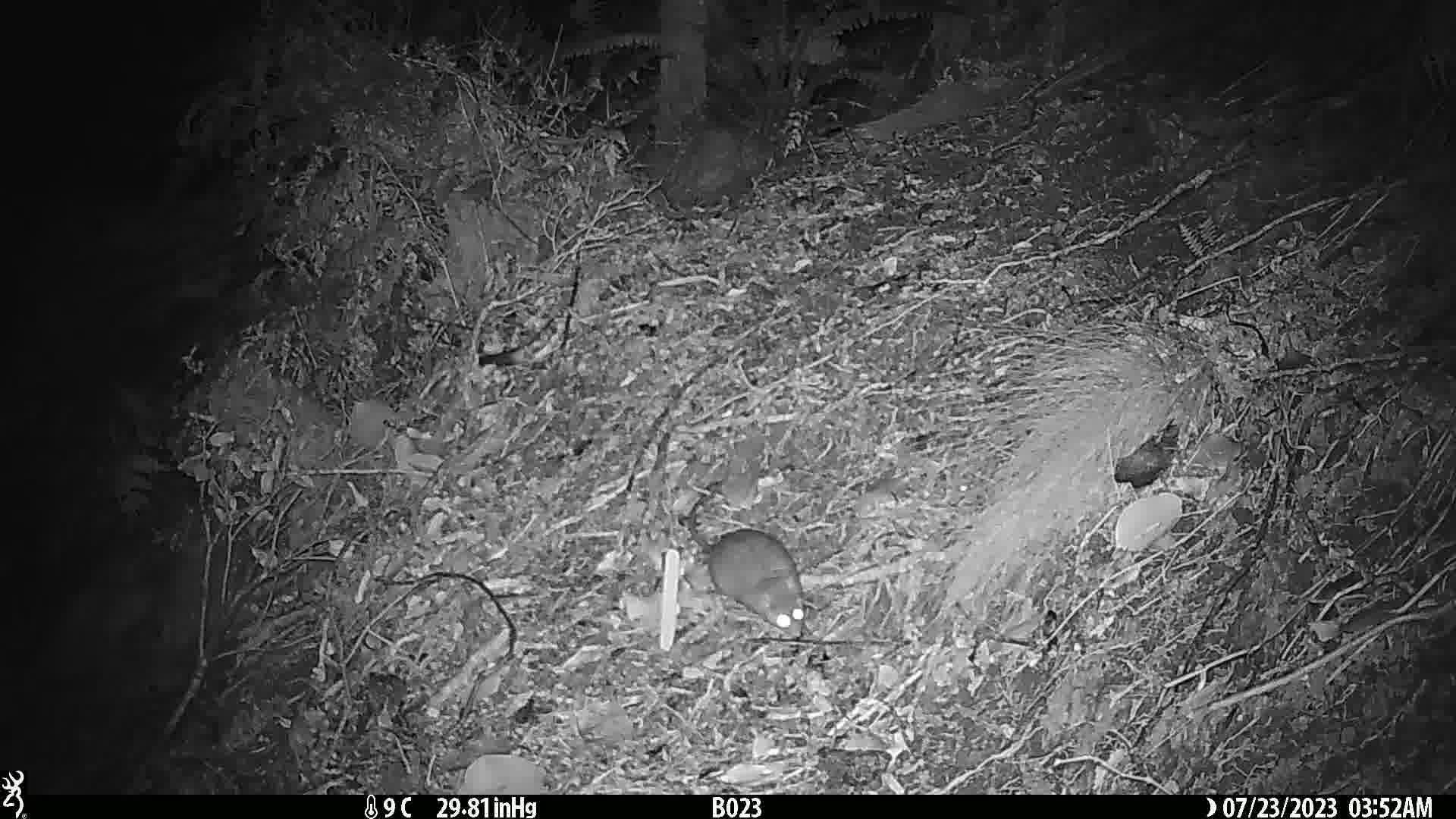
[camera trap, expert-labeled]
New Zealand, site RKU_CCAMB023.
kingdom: Animalia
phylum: Chordata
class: Mammalia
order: Rodentia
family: Muridae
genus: Rattus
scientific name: Rattus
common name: rat